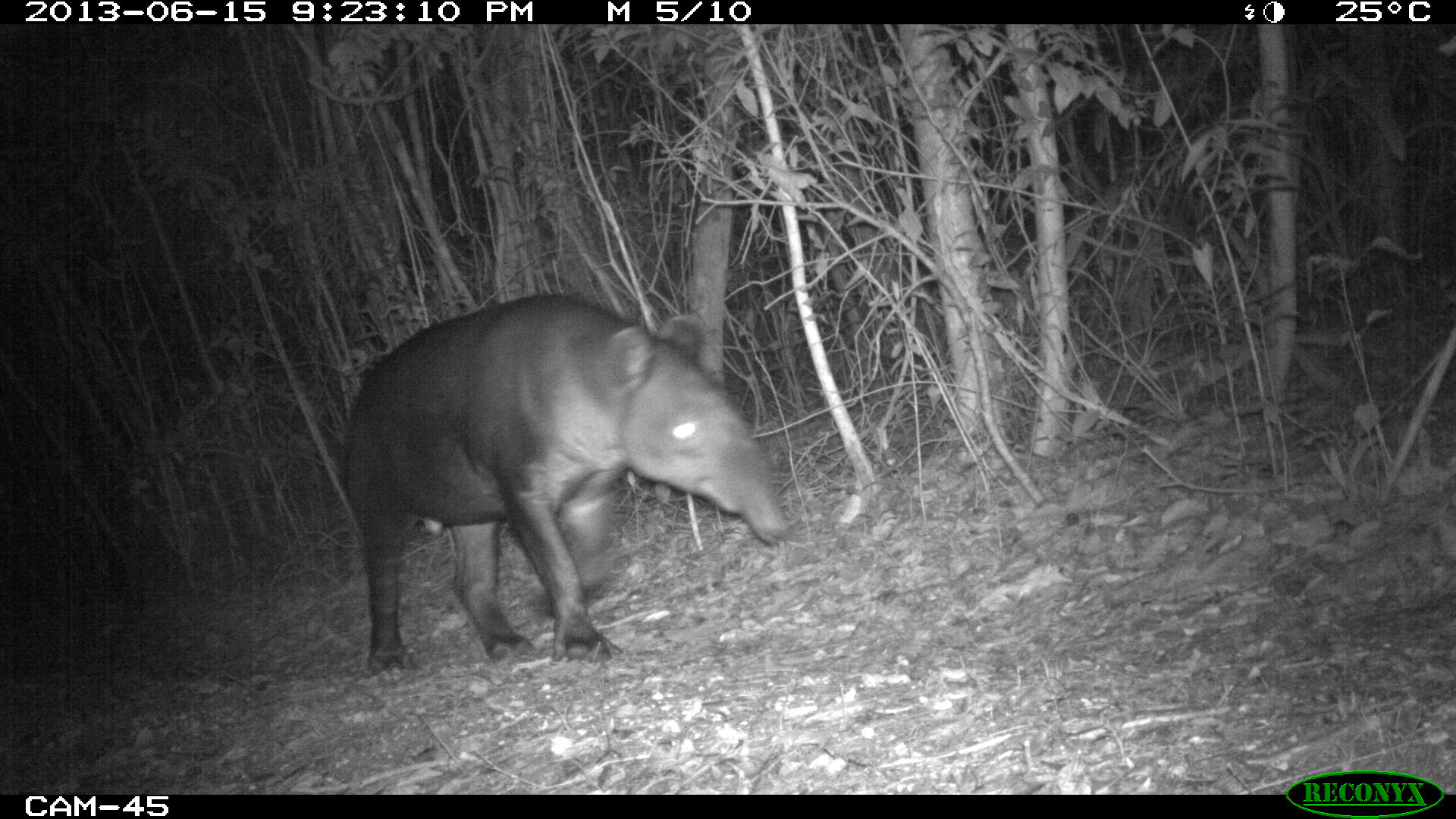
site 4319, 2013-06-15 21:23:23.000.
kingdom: Animalia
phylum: Chordata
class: Mammalia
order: Perissodactyla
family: Tapiridae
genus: Tapirus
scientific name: Tapirus bairdii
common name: baird's tapir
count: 1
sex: male